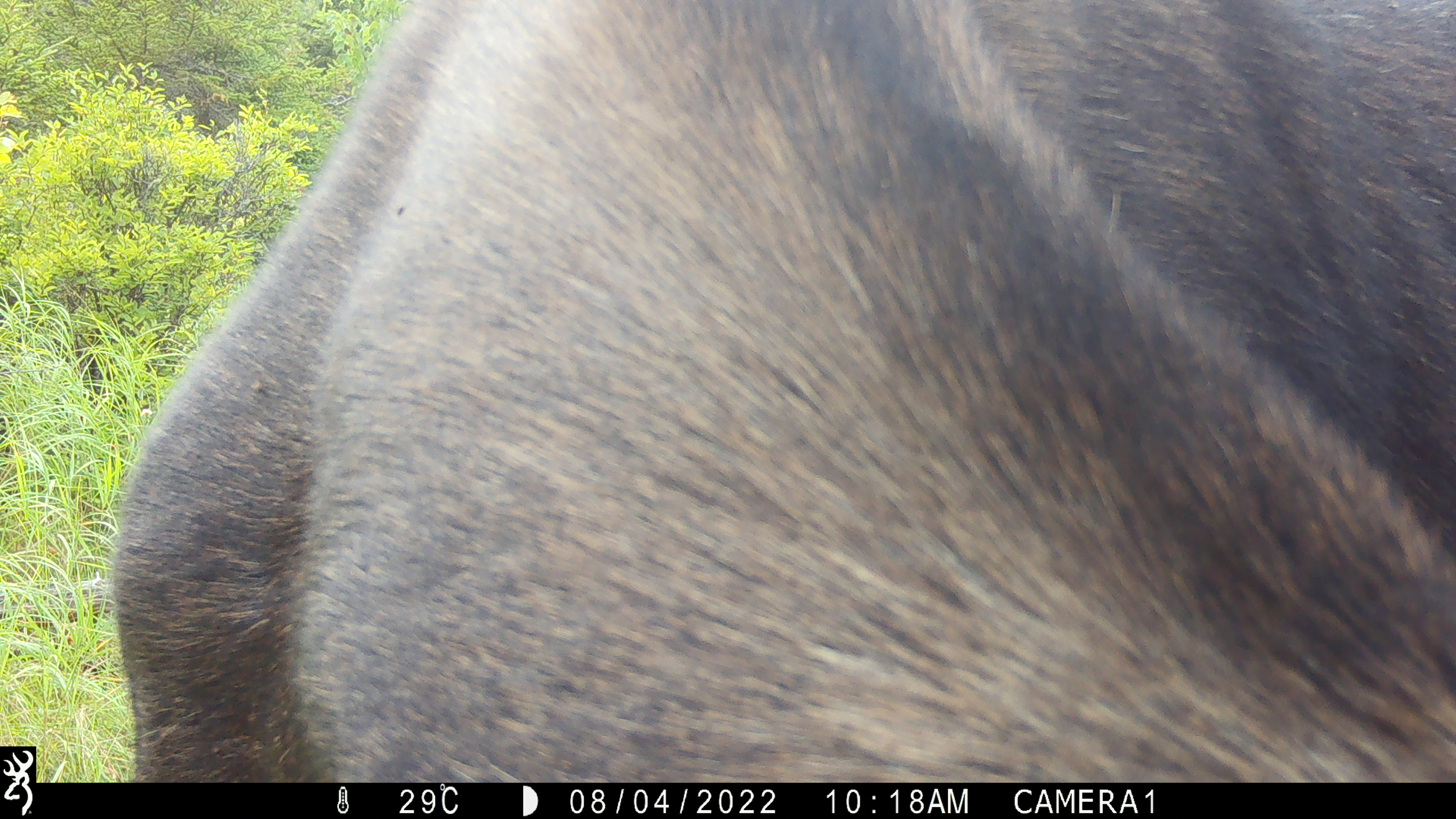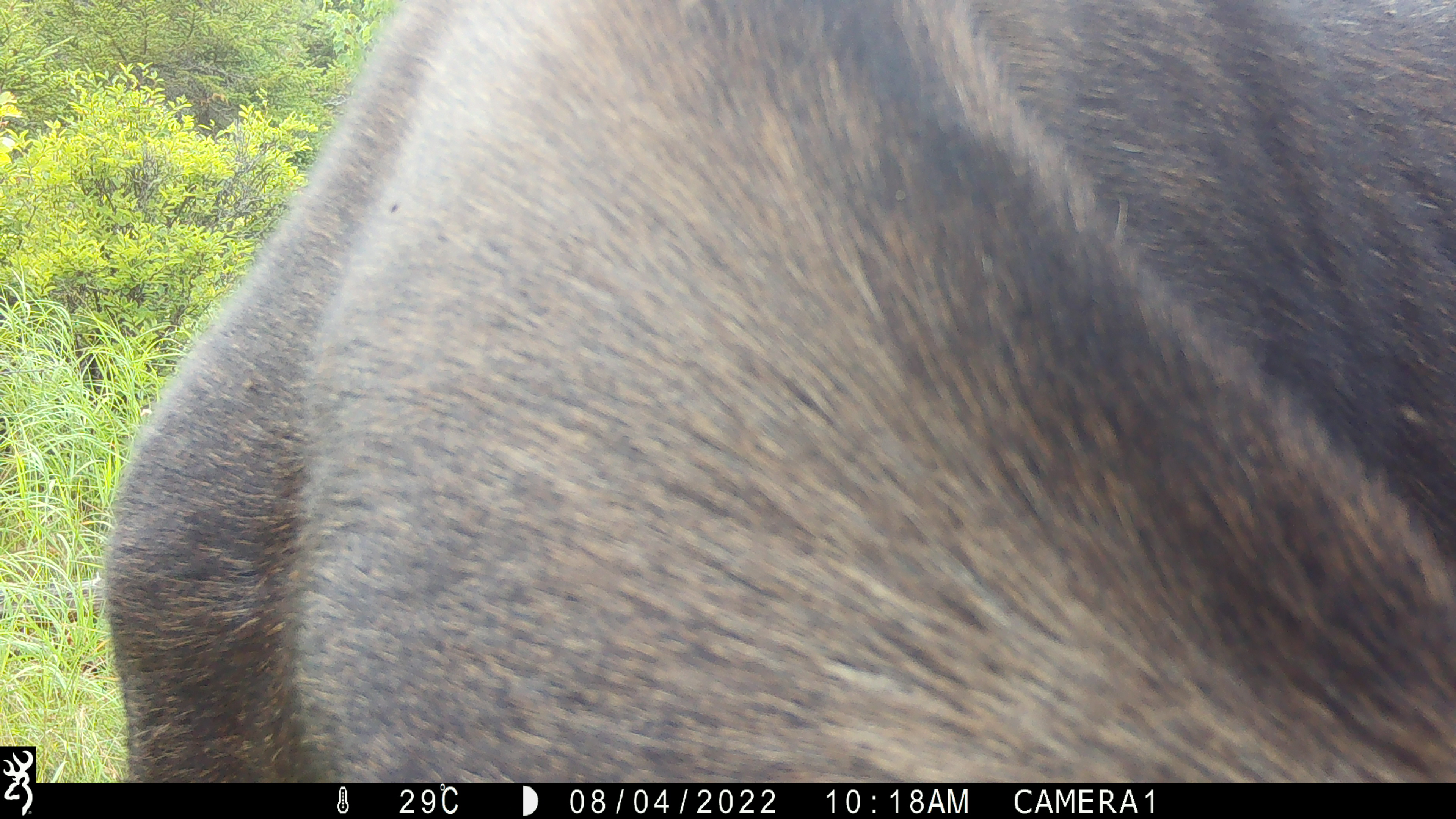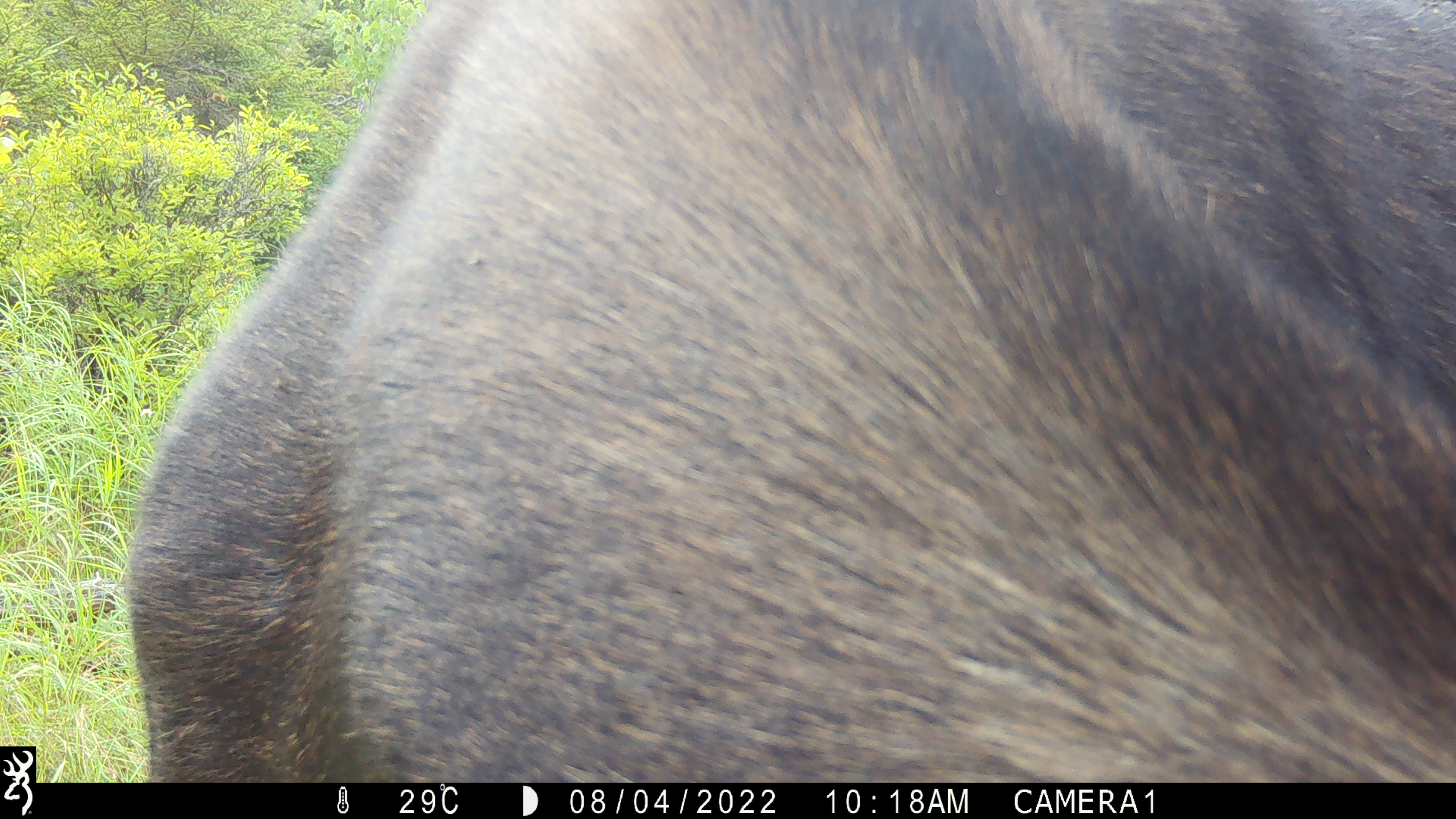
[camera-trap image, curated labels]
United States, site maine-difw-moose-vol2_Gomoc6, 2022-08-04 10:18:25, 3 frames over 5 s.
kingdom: Animalia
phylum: Chordata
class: Mammalia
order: Artiodactyla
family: Cervidae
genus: Alces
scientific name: Alces alces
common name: moose